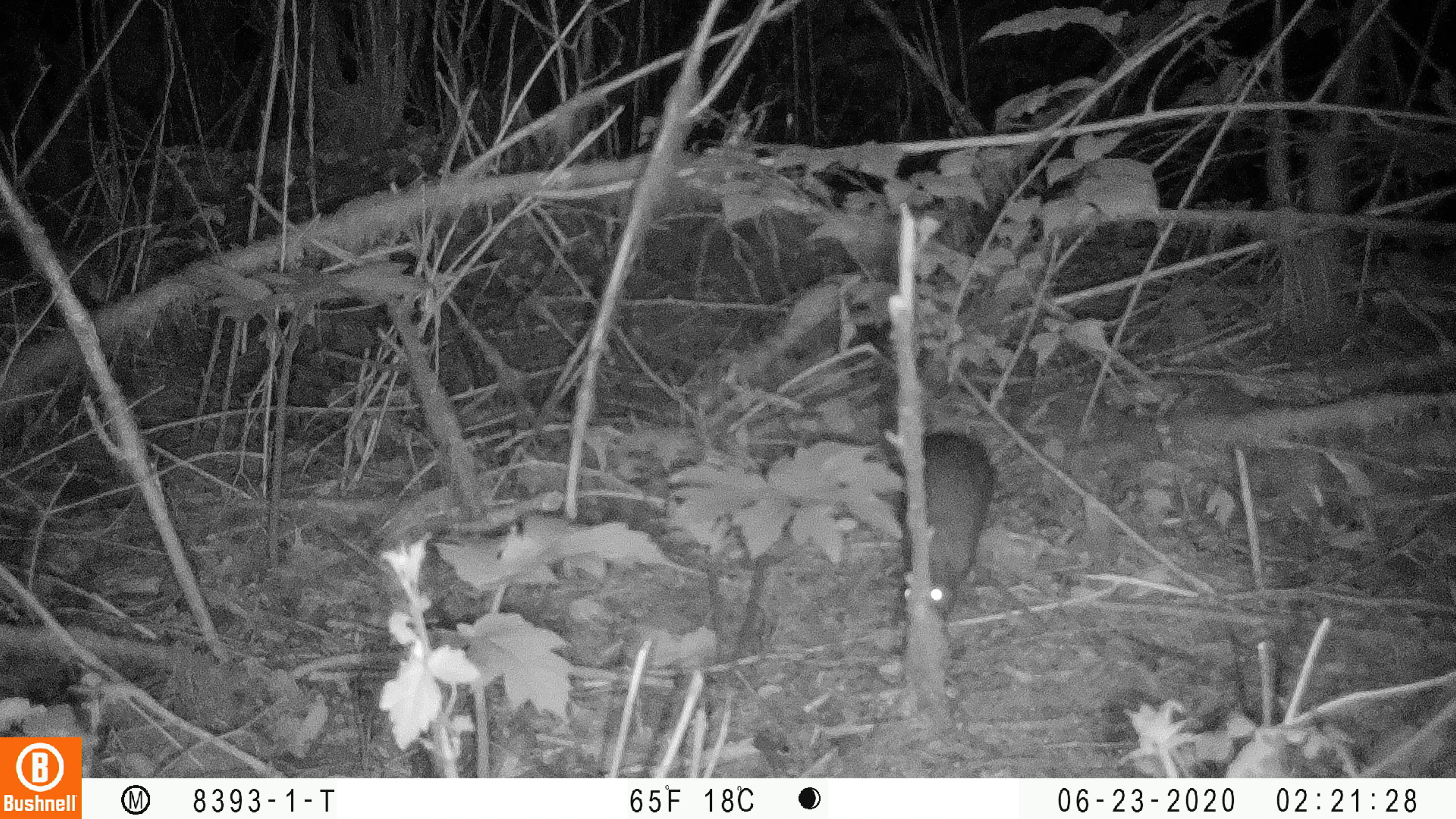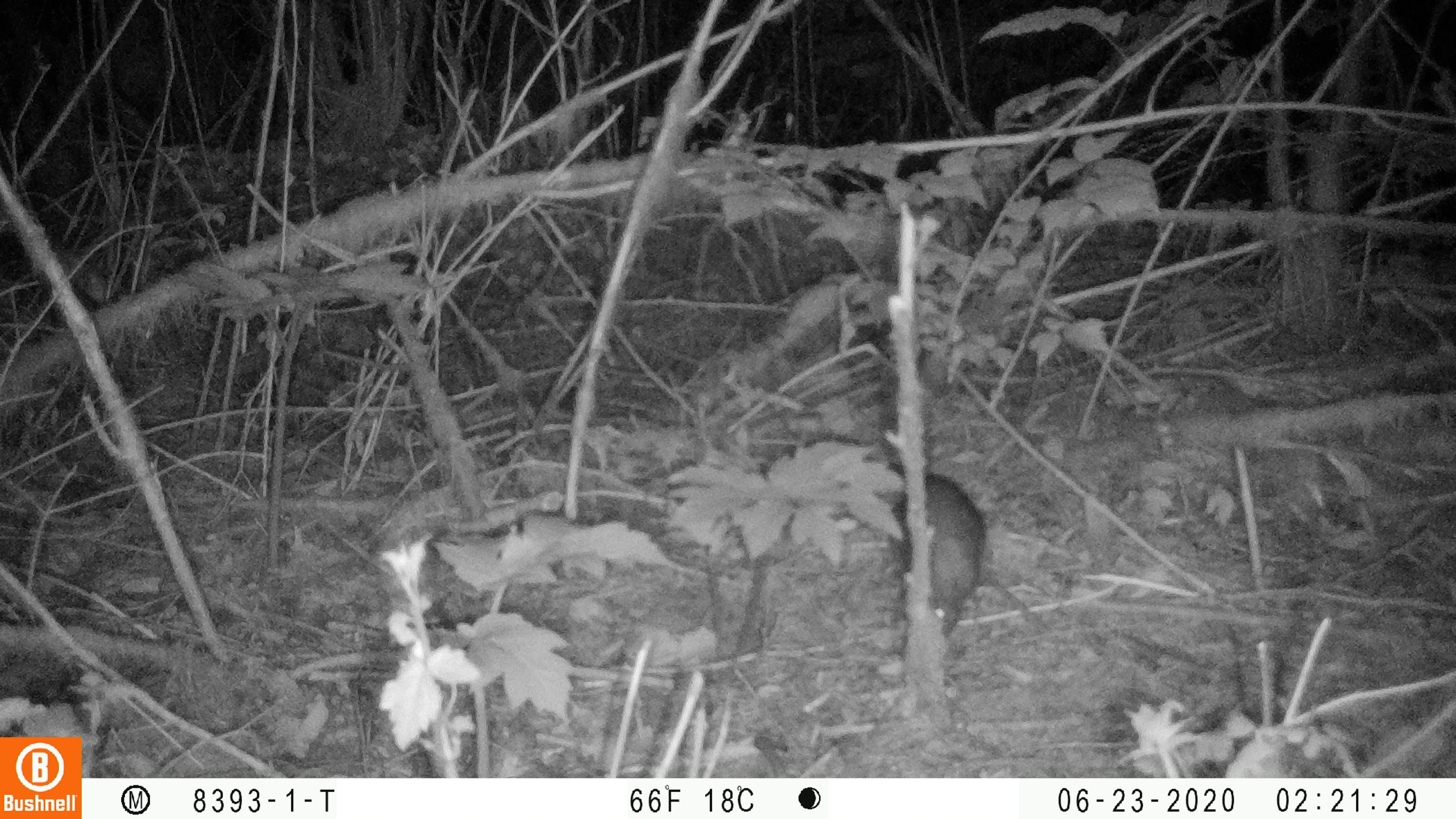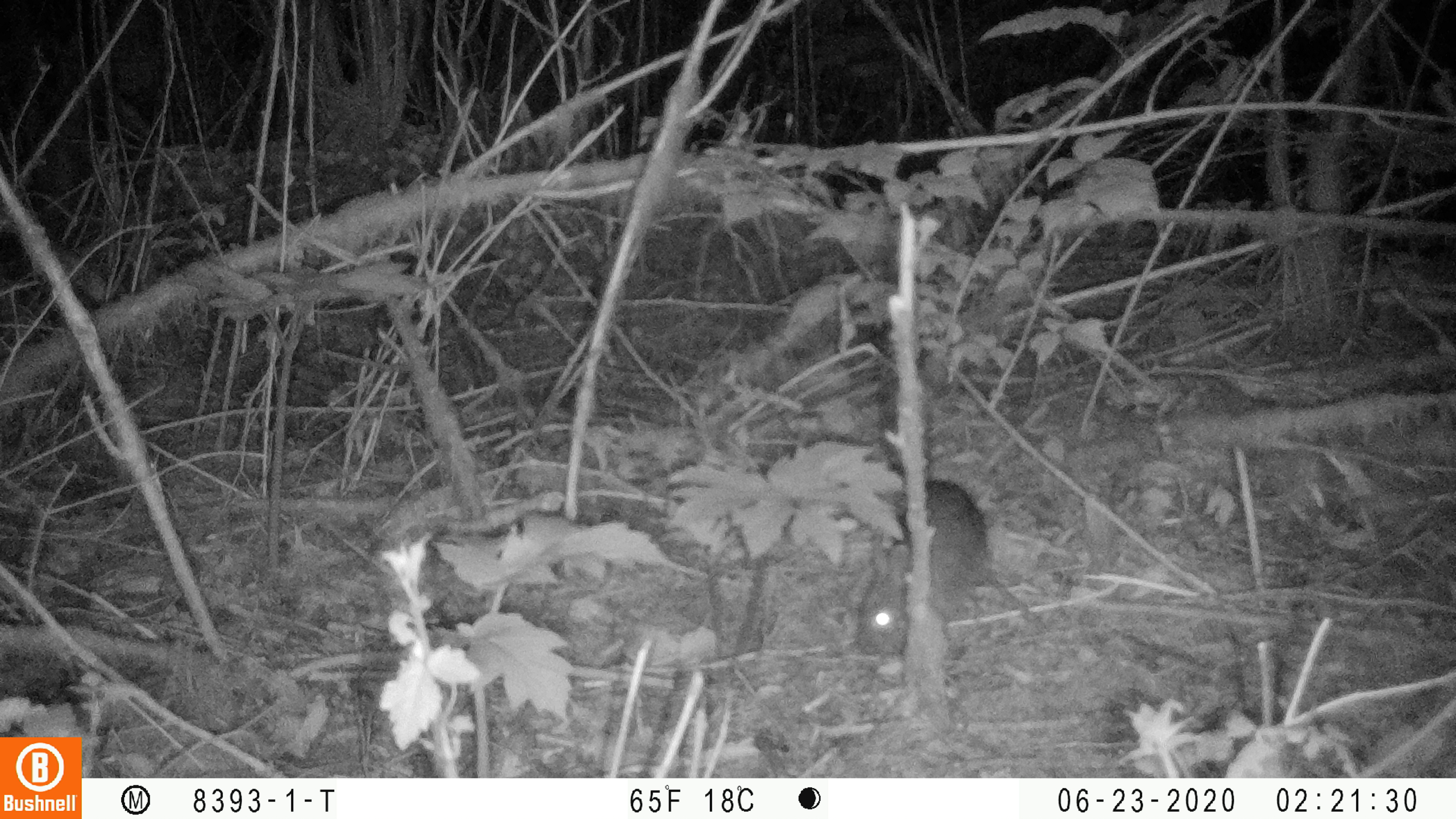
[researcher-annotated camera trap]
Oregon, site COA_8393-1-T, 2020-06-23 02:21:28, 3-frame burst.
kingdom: Animalia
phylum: Chordata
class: Mammalia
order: Lagomorpha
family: Leporidae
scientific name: Leporidae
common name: hares and rabbits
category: leporidae family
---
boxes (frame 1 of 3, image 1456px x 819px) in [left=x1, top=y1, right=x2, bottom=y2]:
leporidae family: [left=897, top=423, right=996, bottom=632]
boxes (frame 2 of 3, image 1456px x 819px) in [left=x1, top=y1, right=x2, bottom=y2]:
leporidae family: [left=895, top=472, right=989, bottom=638]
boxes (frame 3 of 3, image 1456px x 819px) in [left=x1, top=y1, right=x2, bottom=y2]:
leporidae family: [left=849, top=476, right=990, bottom=664]